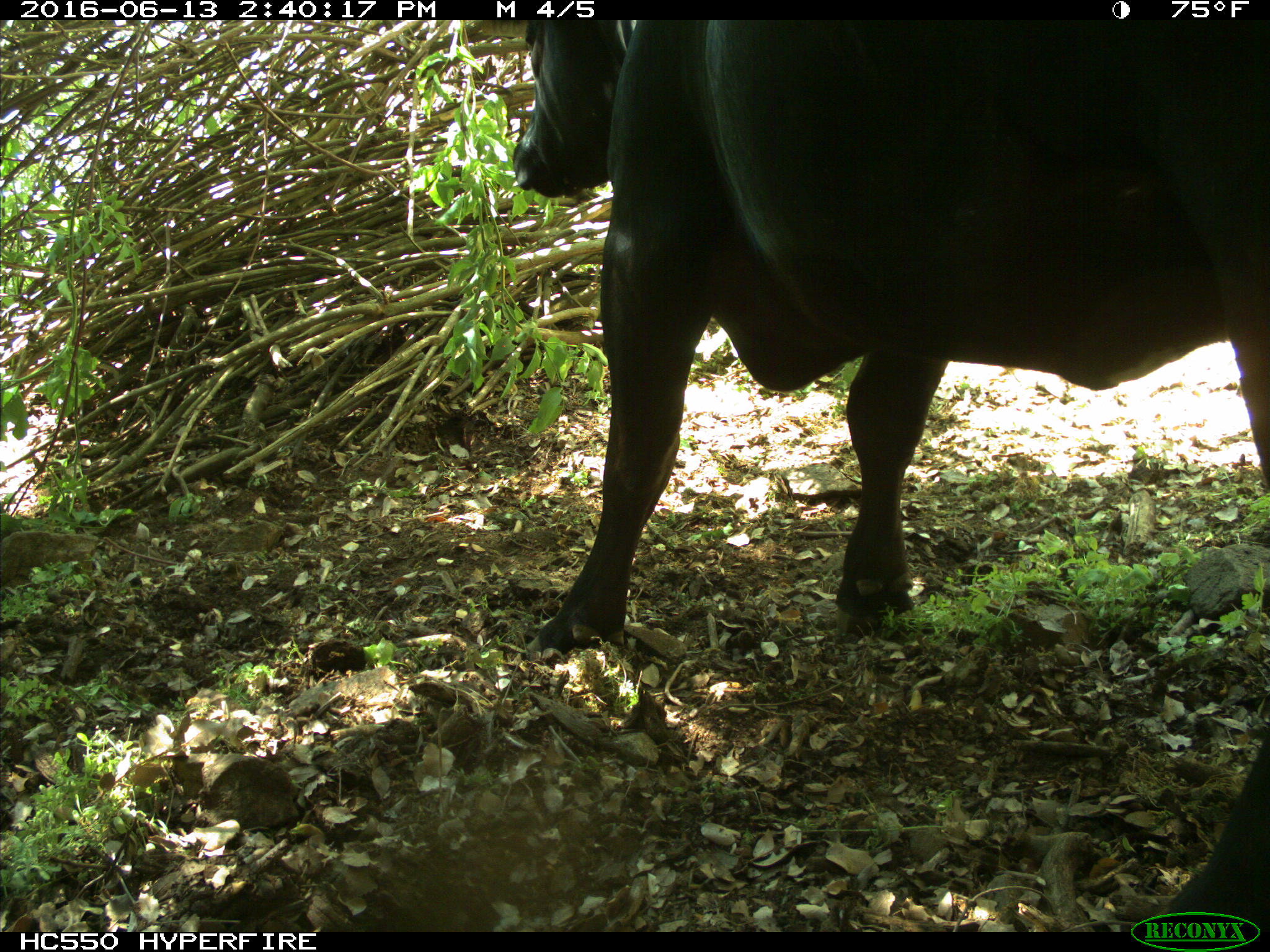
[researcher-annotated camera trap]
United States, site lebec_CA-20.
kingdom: Animalia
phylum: Chordata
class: Mammalia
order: Artiodactyla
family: Bovidae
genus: Bos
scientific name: Bos taurus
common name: domestic cow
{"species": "Bos taurus (domestic cow)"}